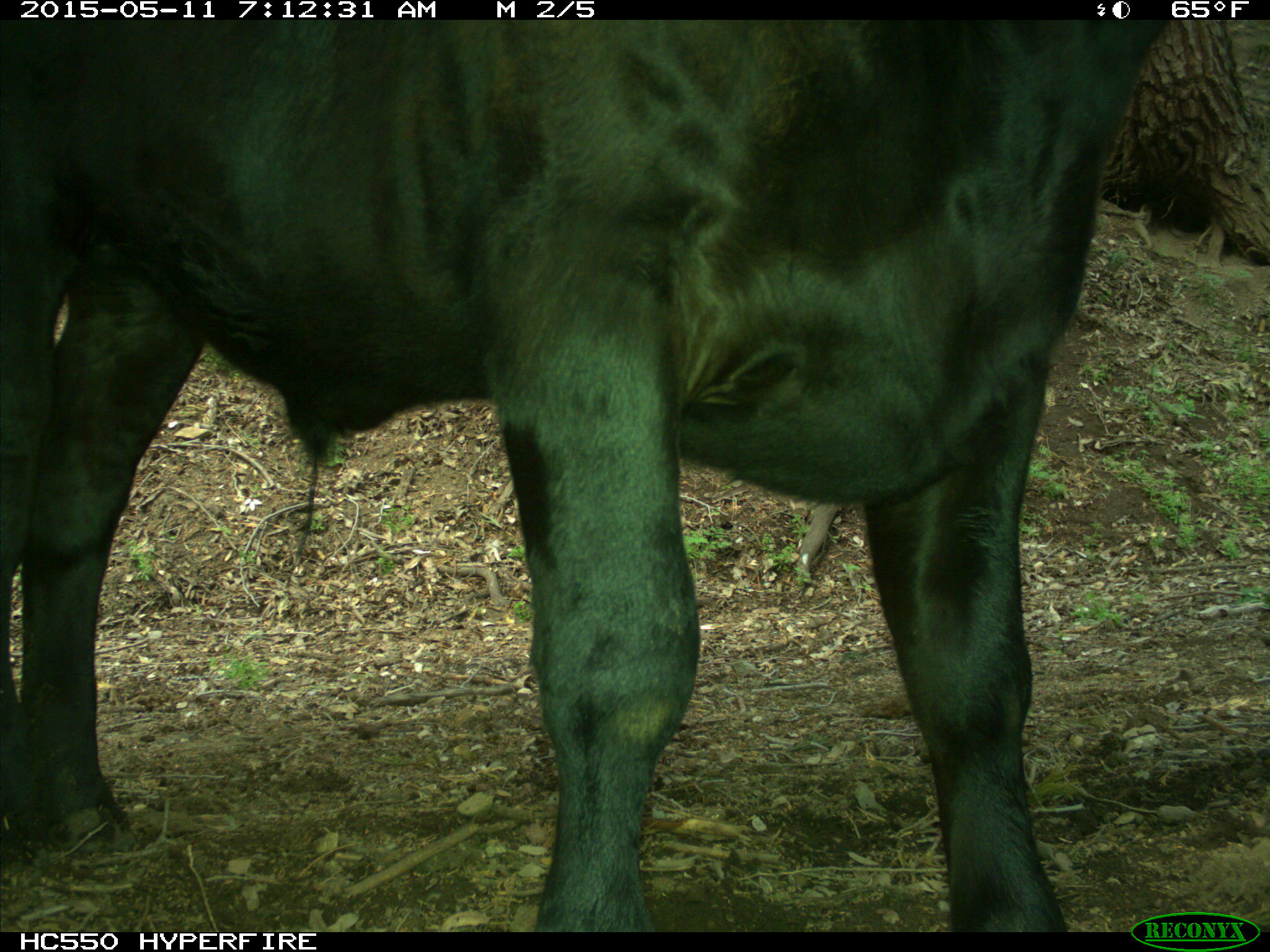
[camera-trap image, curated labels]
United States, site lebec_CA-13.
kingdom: Animalia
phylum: Chordata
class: Mammalia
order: Artiodactyla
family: Bovidae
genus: Bos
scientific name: Bos taurus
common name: domestic cow